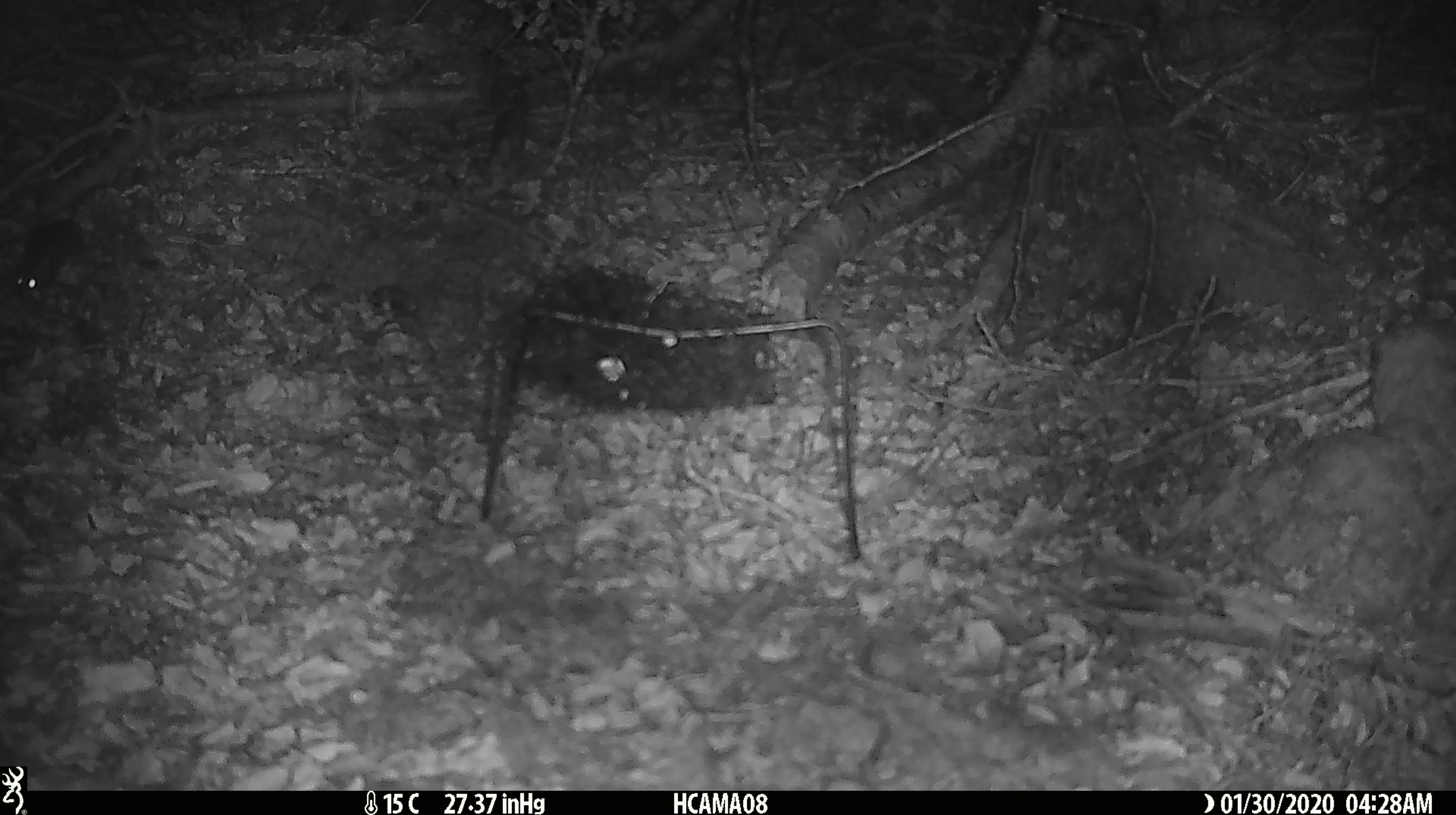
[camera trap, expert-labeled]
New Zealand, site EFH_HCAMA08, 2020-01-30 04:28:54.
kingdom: Animalia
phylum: Chordata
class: Mammalia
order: Rodentia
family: Muridae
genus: Mus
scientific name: Mus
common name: mouse